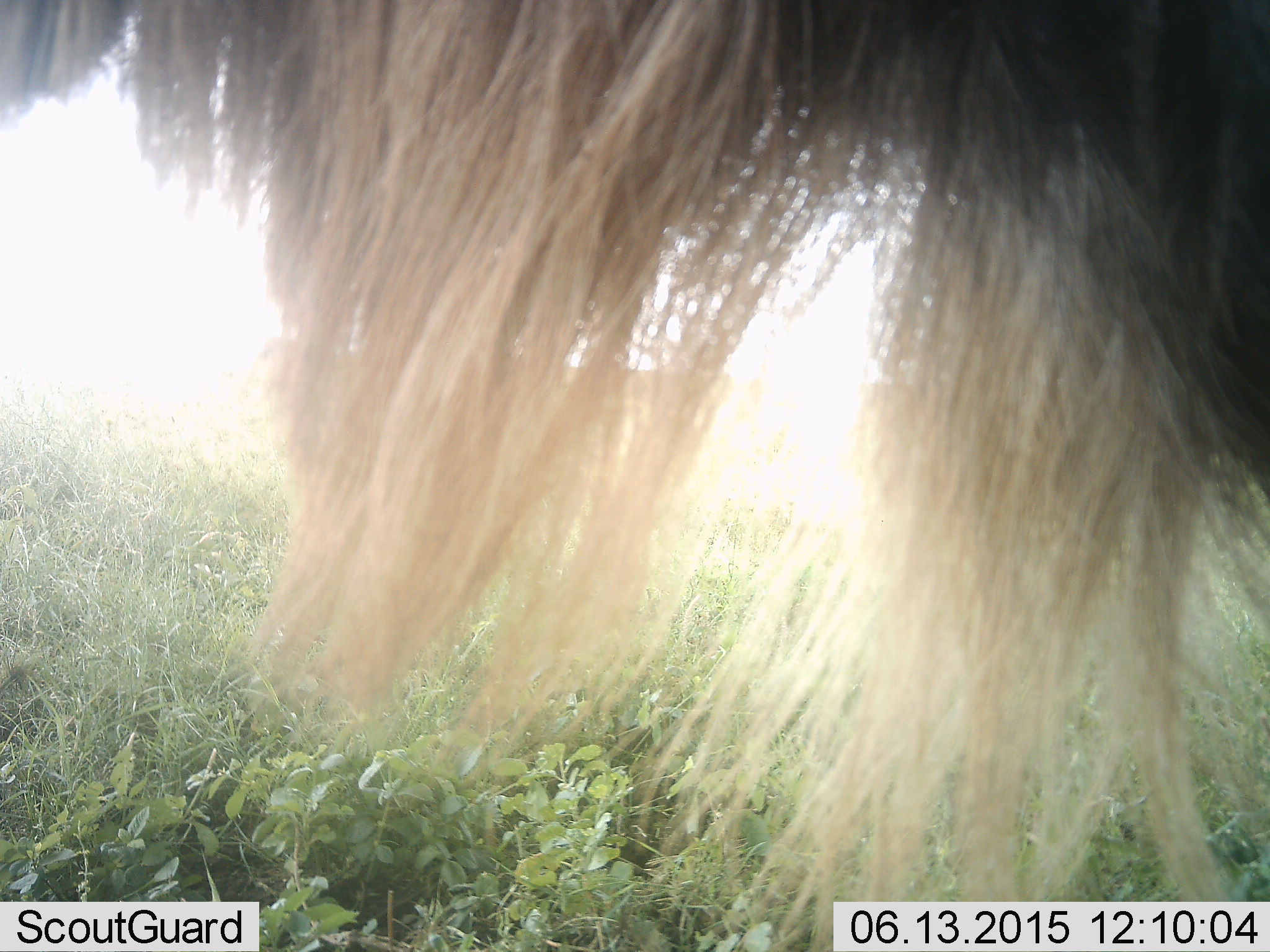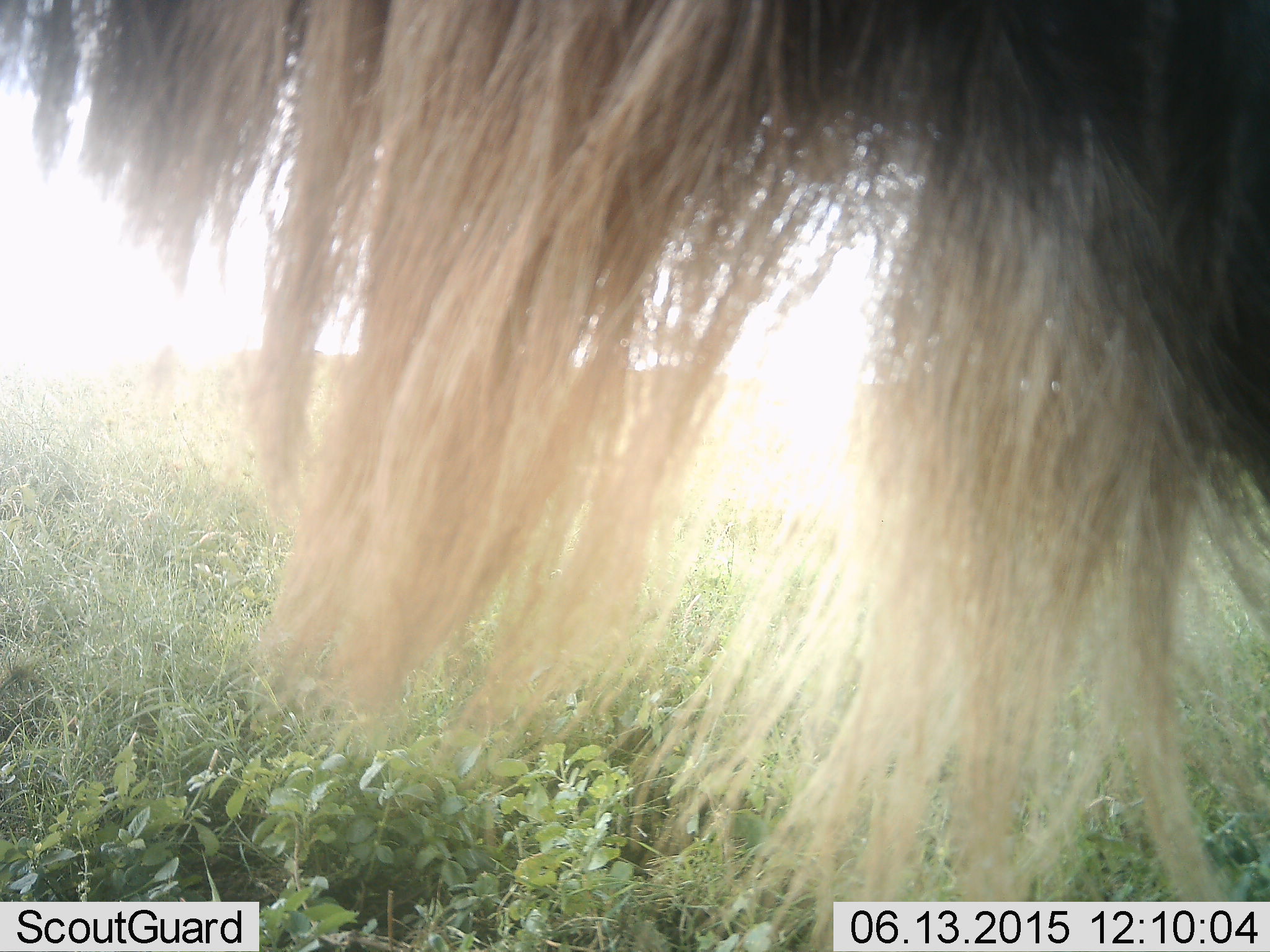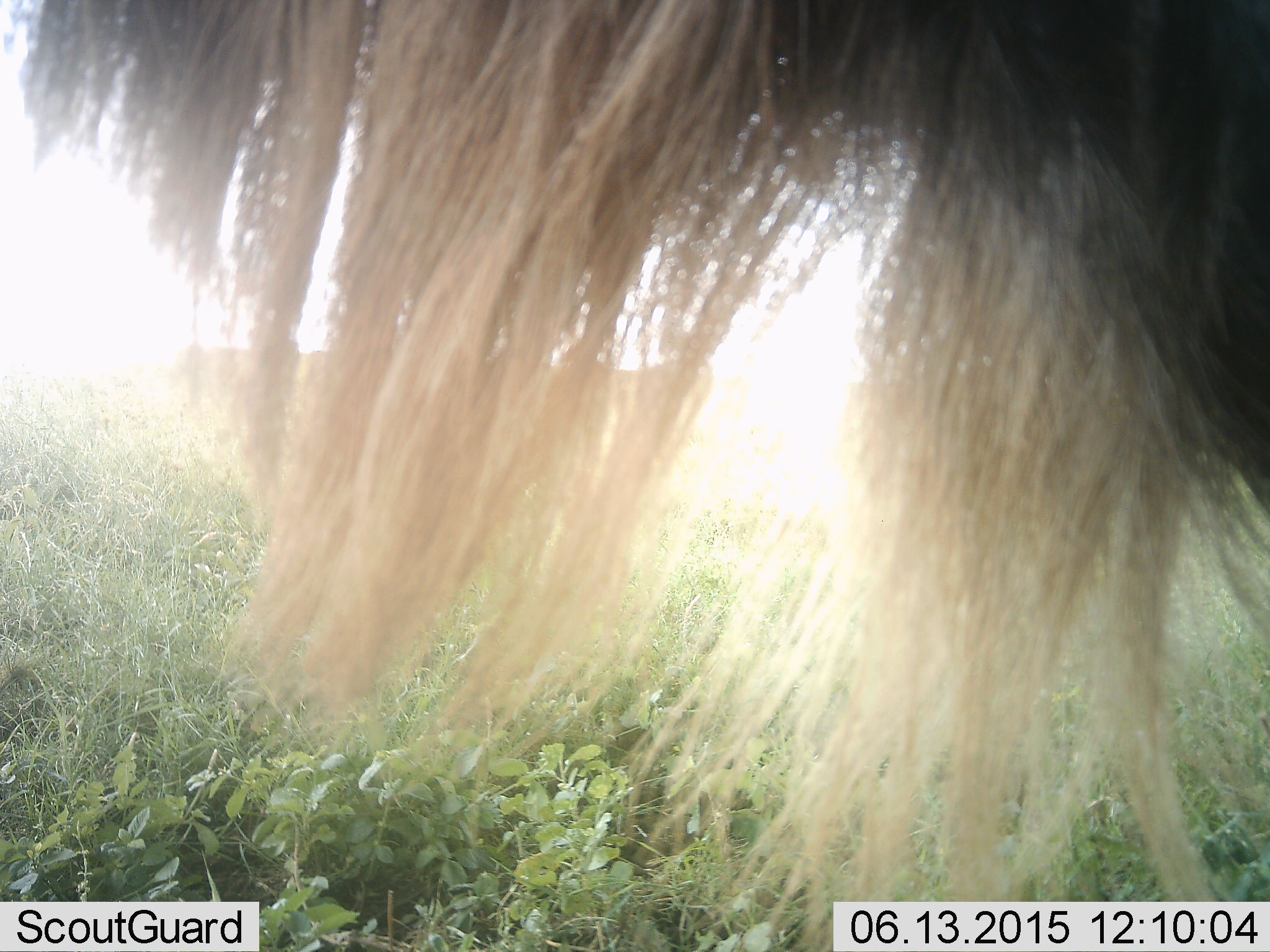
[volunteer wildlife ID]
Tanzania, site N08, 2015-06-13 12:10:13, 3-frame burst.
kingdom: Animalia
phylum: Chordata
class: Mammalia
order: Artiodactyla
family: Bovidae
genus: Connochaetes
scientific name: Connochaetes taurinus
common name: blue wildebeest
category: wildebeest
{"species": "wildebeest (blue wildebeest) (Connochaetes taurinus)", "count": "1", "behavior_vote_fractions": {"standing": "100%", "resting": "0%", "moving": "0%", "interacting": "0%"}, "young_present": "0%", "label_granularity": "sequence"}